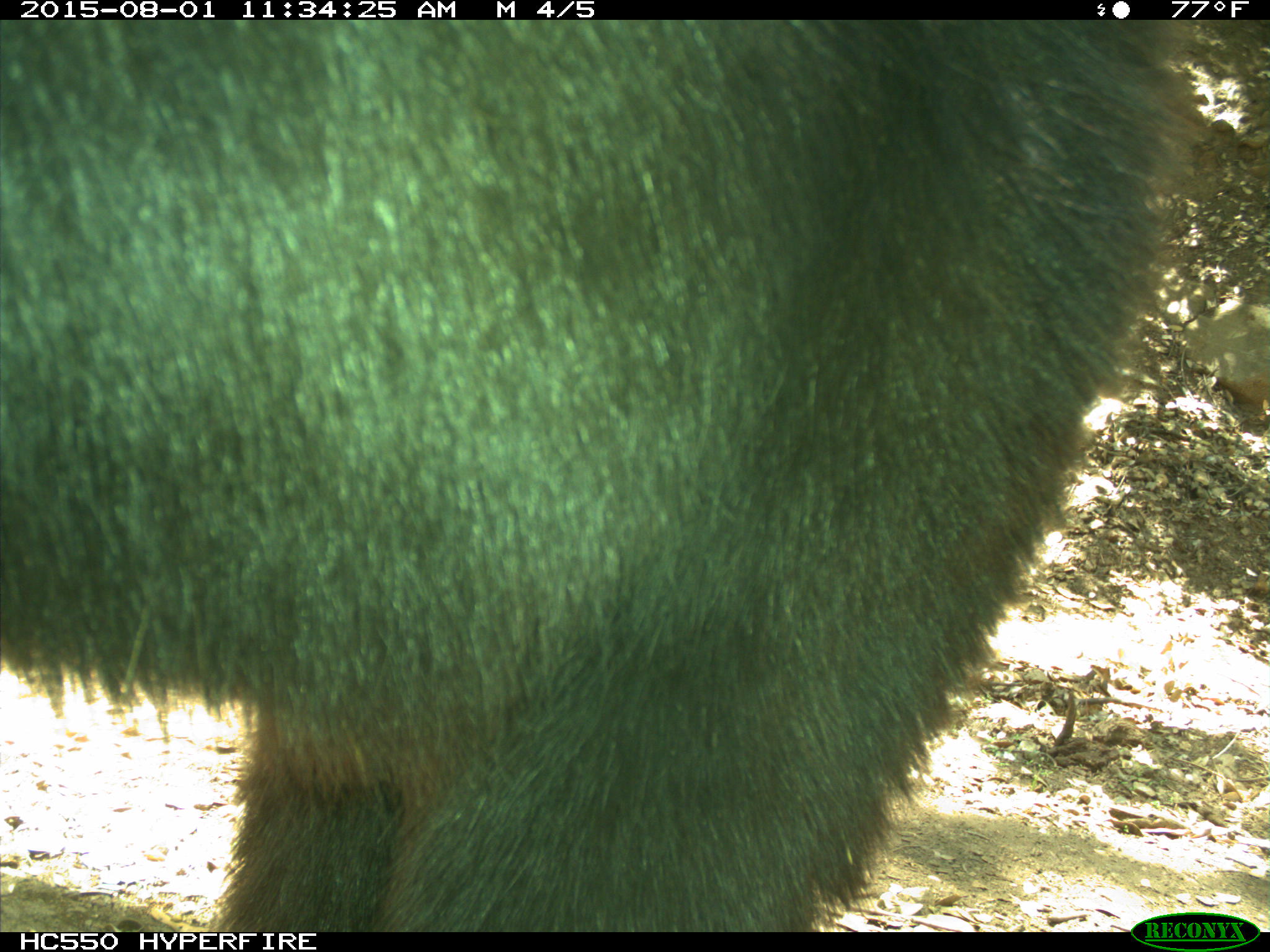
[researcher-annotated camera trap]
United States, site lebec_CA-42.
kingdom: Animalia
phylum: Chordata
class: Mammalia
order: Carnivora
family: Ursidae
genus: Ursus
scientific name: Ursus americanus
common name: american black bear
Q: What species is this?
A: Ursus americanus (american black bear).